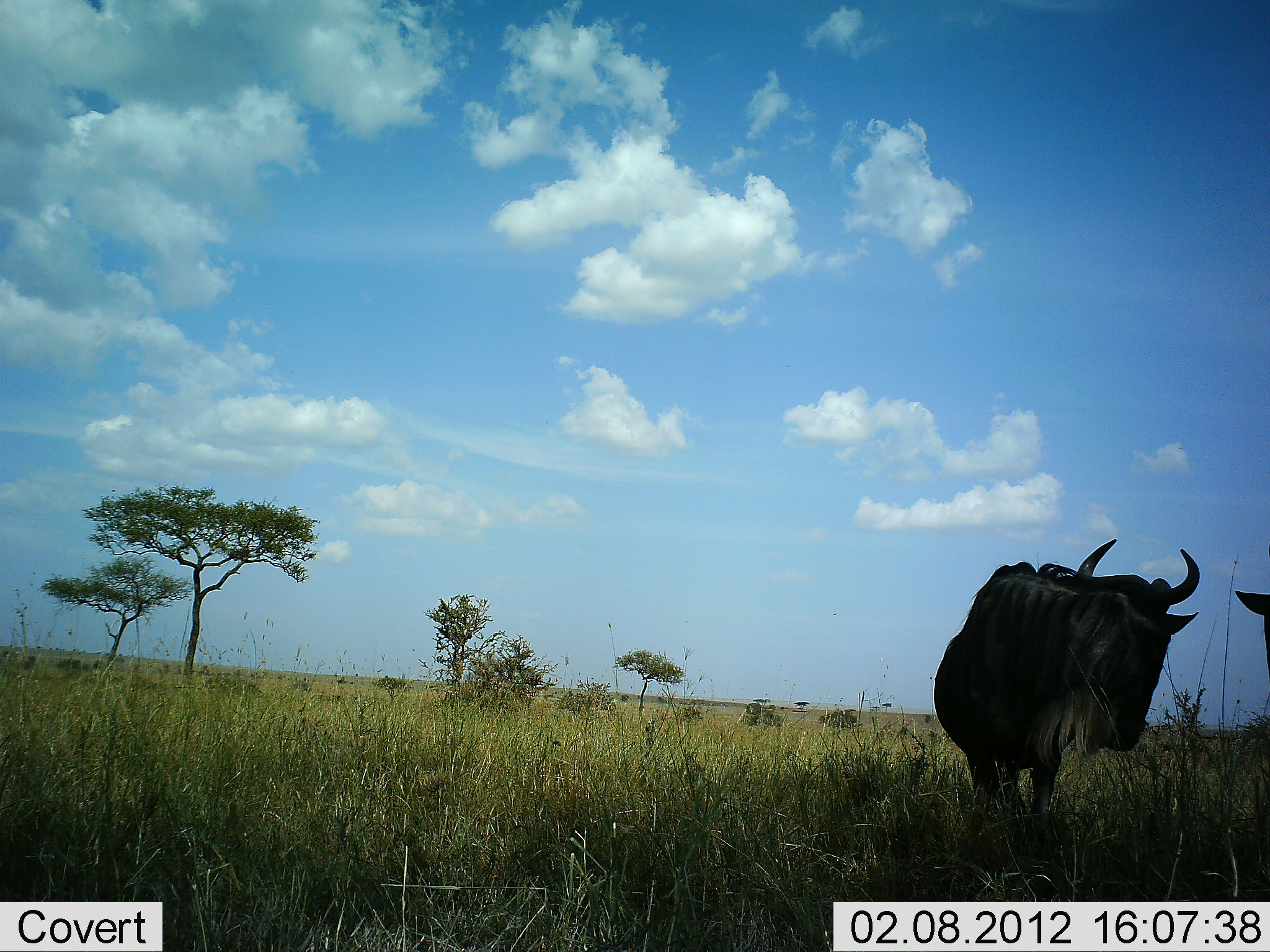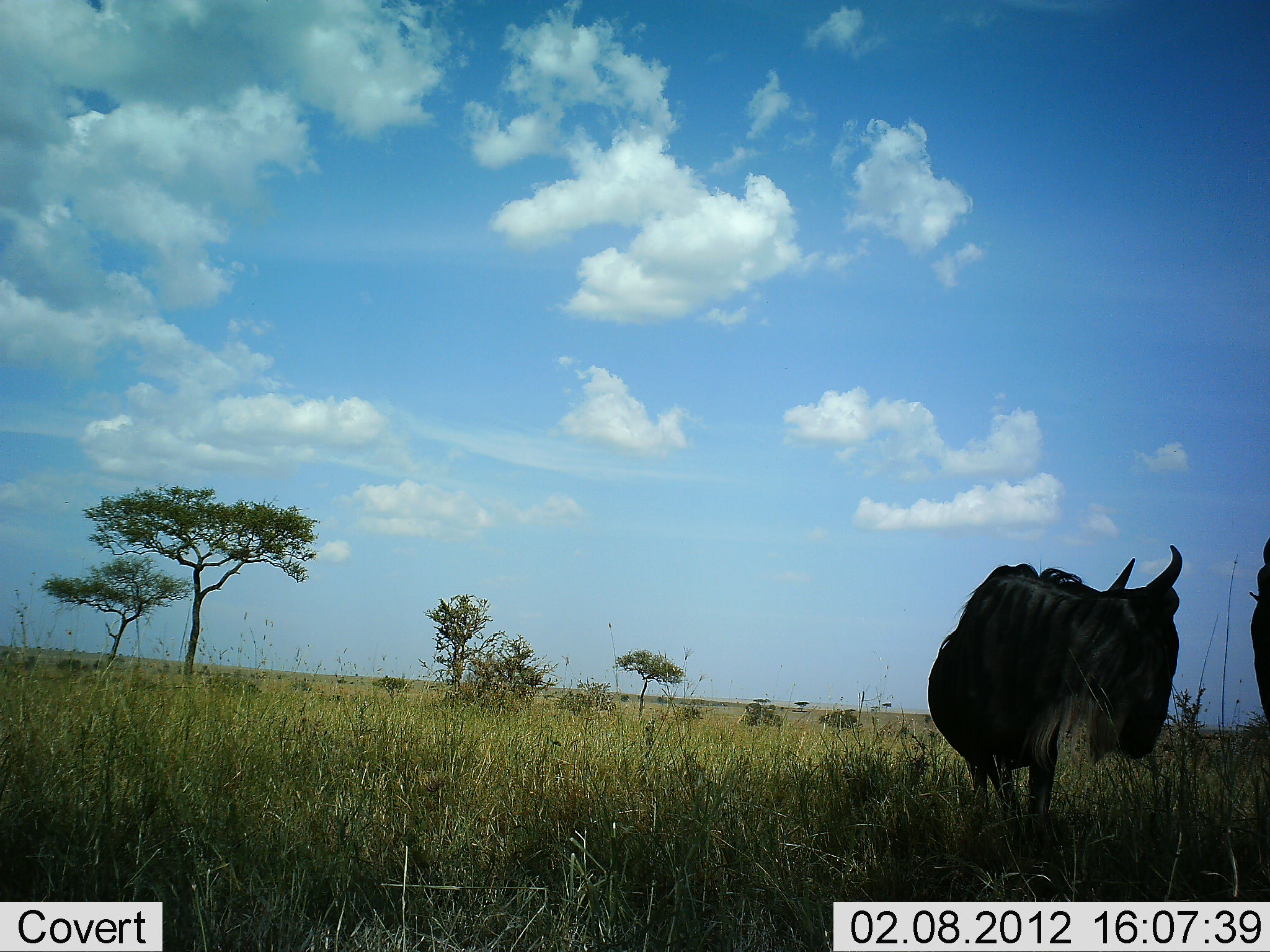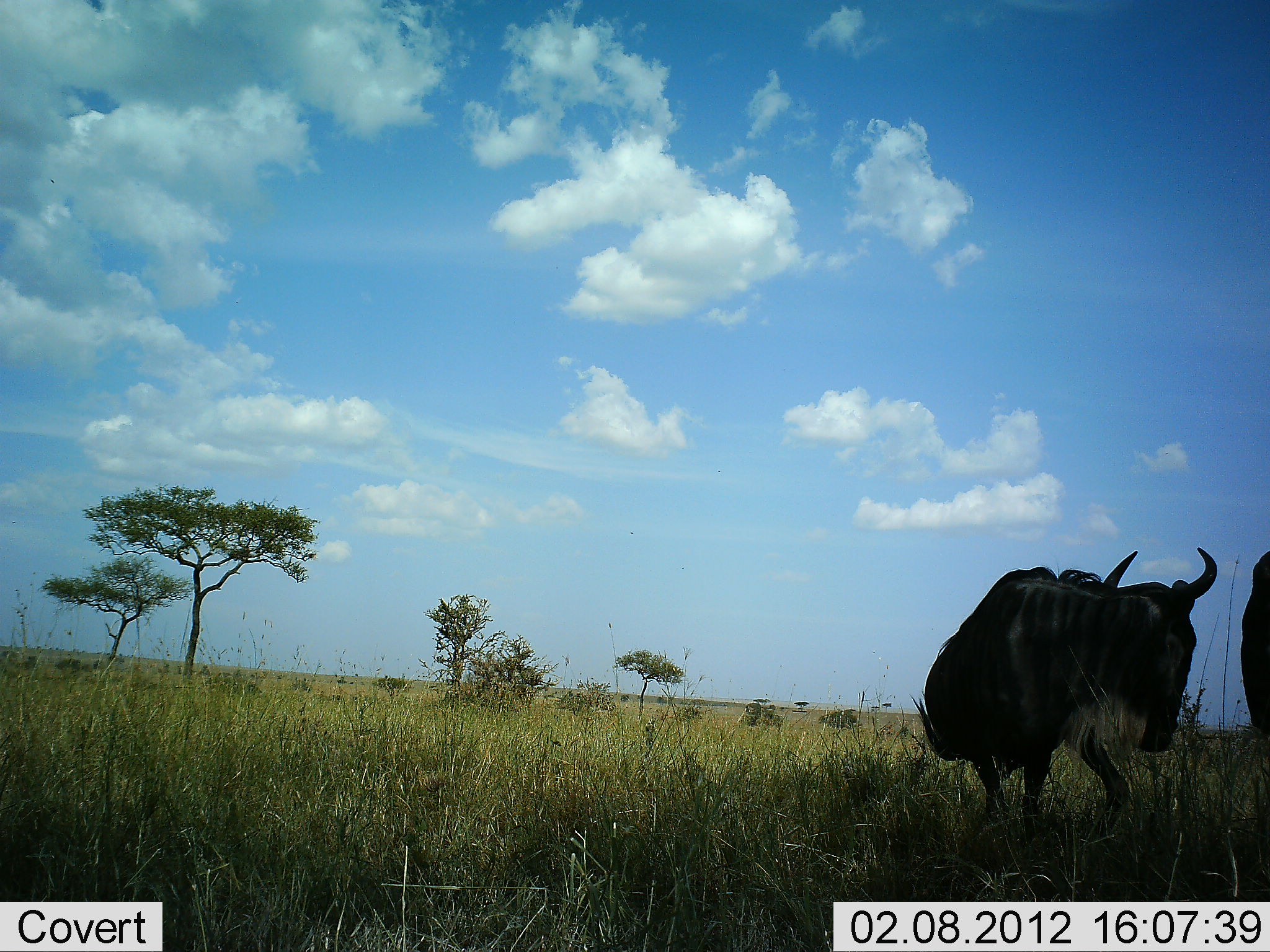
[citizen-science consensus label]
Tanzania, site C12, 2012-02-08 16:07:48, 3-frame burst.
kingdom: Animalia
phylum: Chordata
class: Mammalia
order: Artiodactyla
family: Bovidae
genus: Connochaetes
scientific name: Connochaetes taurinus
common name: blue wildebeest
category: wildebeest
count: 2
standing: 94%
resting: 0%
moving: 6%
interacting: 11%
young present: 0%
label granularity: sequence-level